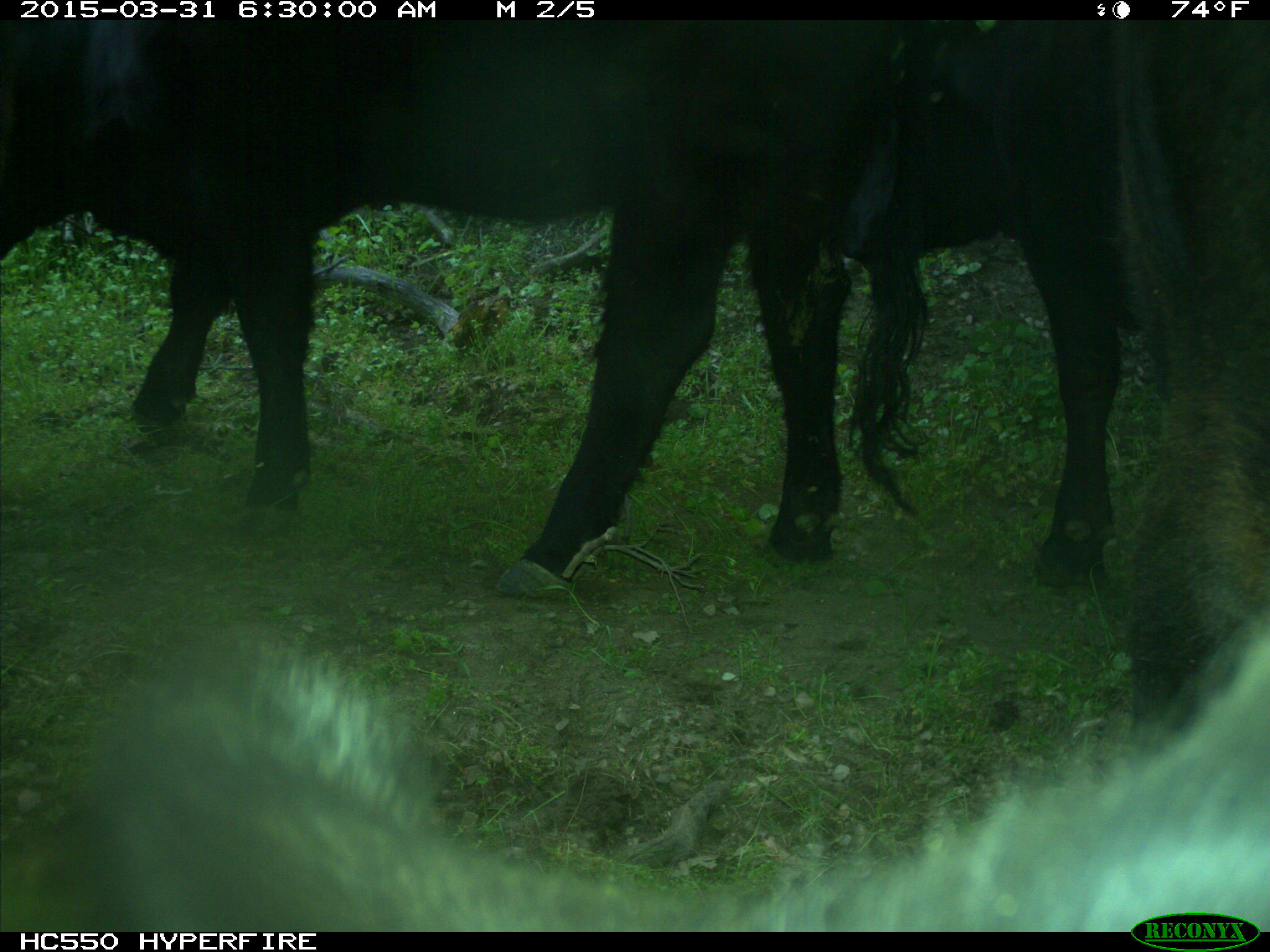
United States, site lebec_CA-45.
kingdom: Animalia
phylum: Chordata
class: Mammalia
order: Artiodactyla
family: Bovidae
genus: Bos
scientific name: Bos taurus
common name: domestic cow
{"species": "Bos taurus (domestic cow)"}